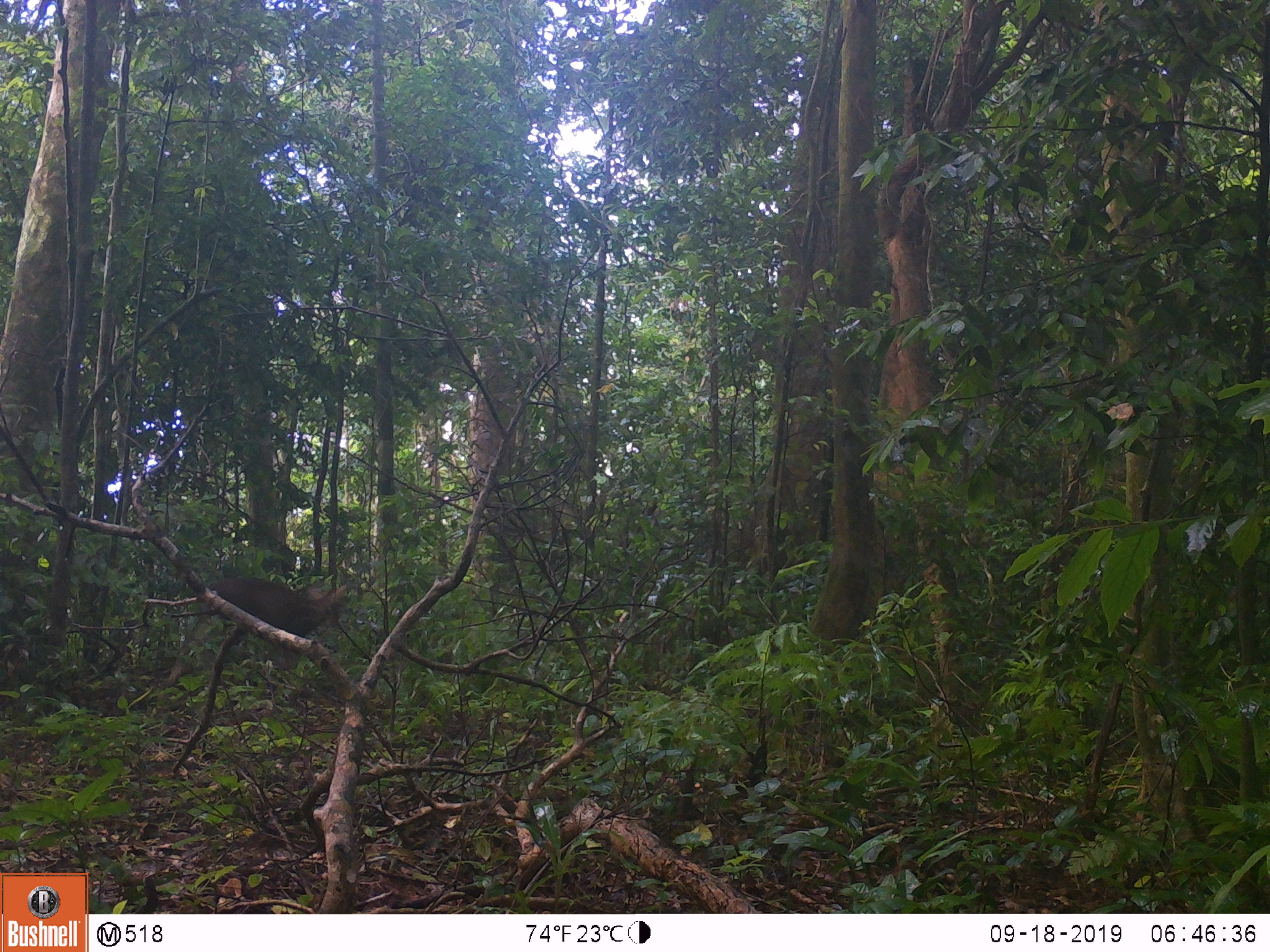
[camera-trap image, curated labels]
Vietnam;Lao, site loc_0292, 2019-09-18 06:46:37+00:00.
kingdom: Animalia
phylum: Chordata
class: Mammalia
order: Artiodactyla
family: Cervidae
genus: Muntiacus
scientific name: Muntiacus rooseveltorum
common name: roosevelt's muntjac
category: roosevelts muntjac group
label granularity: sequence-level